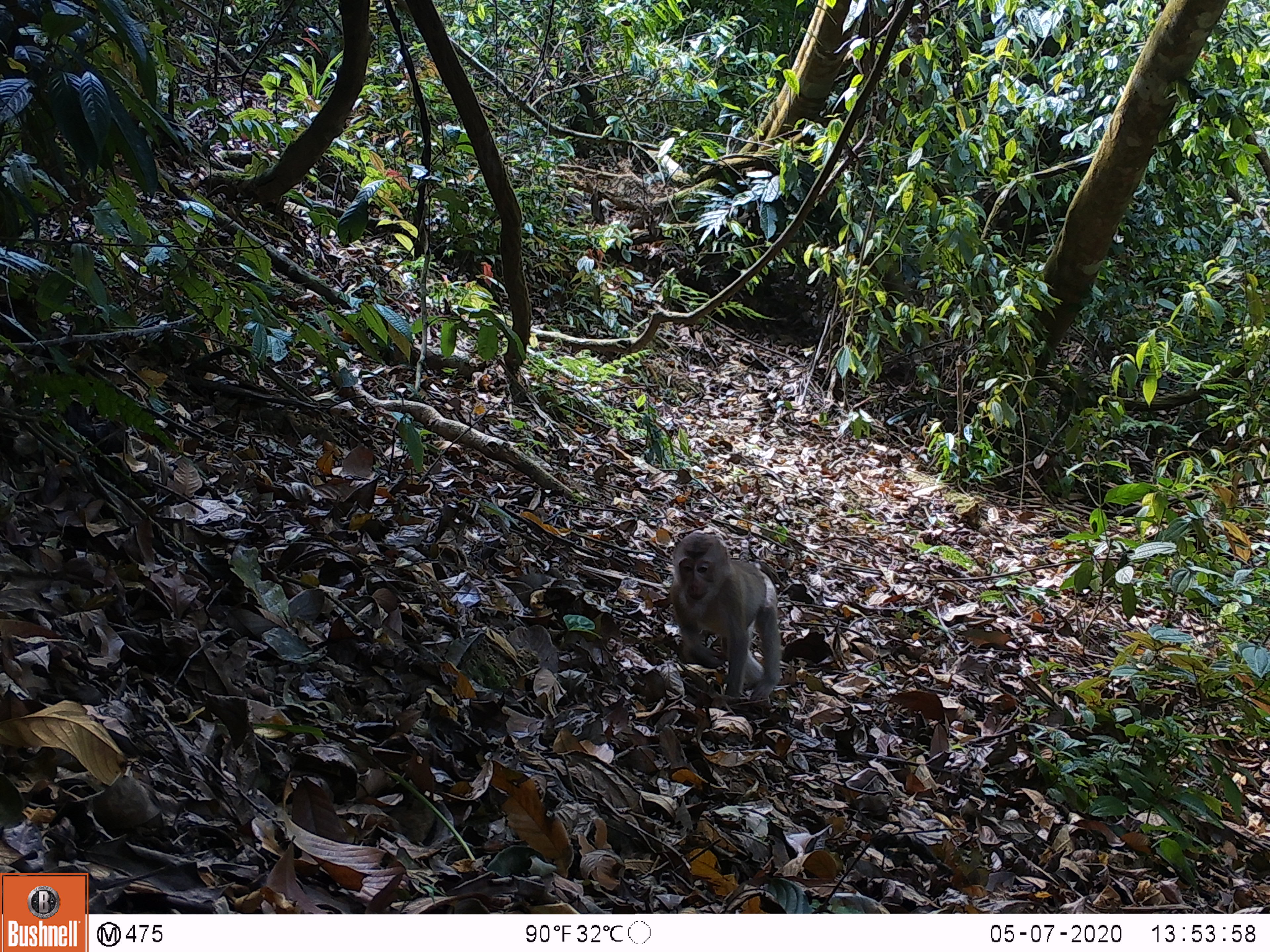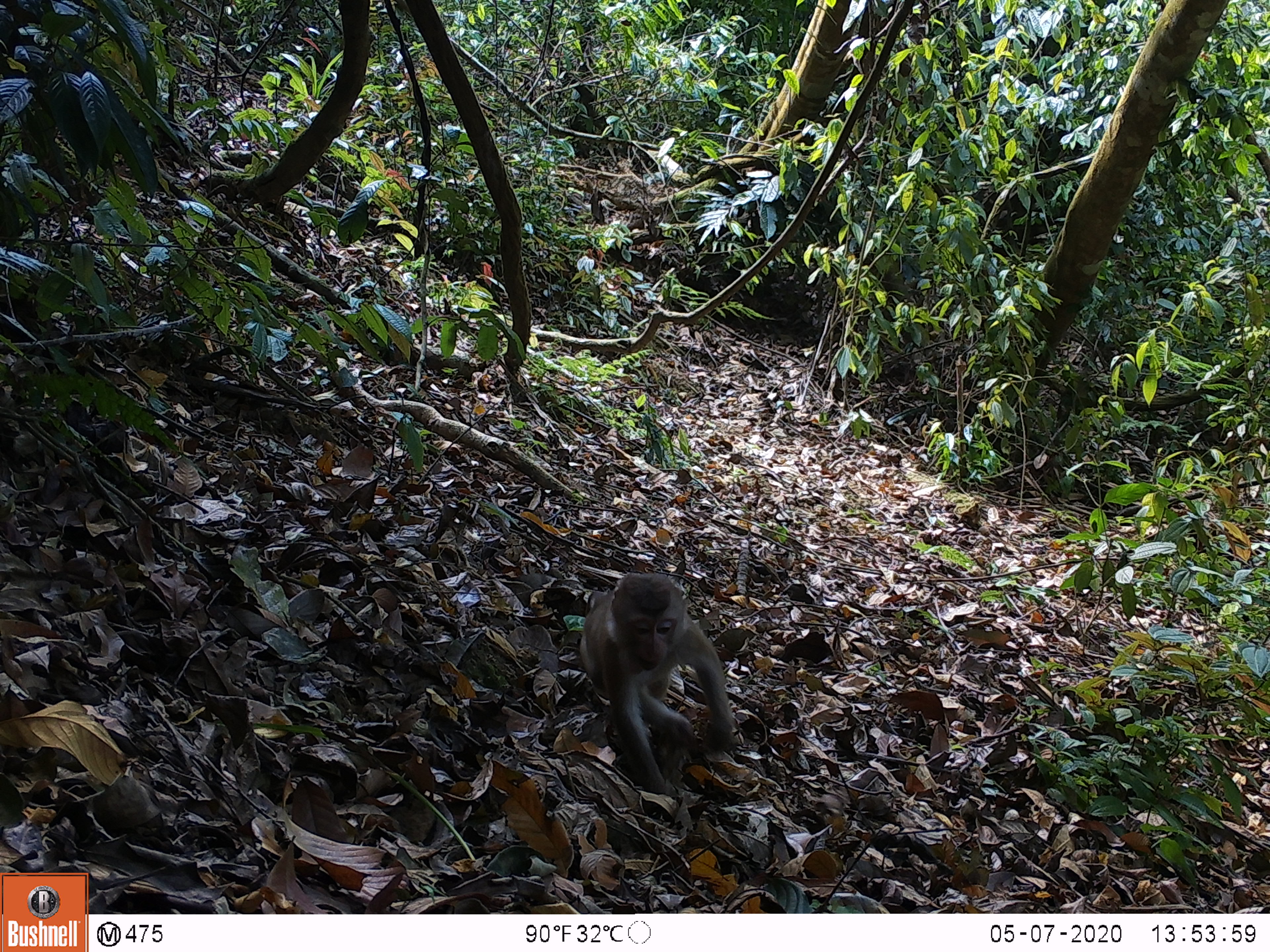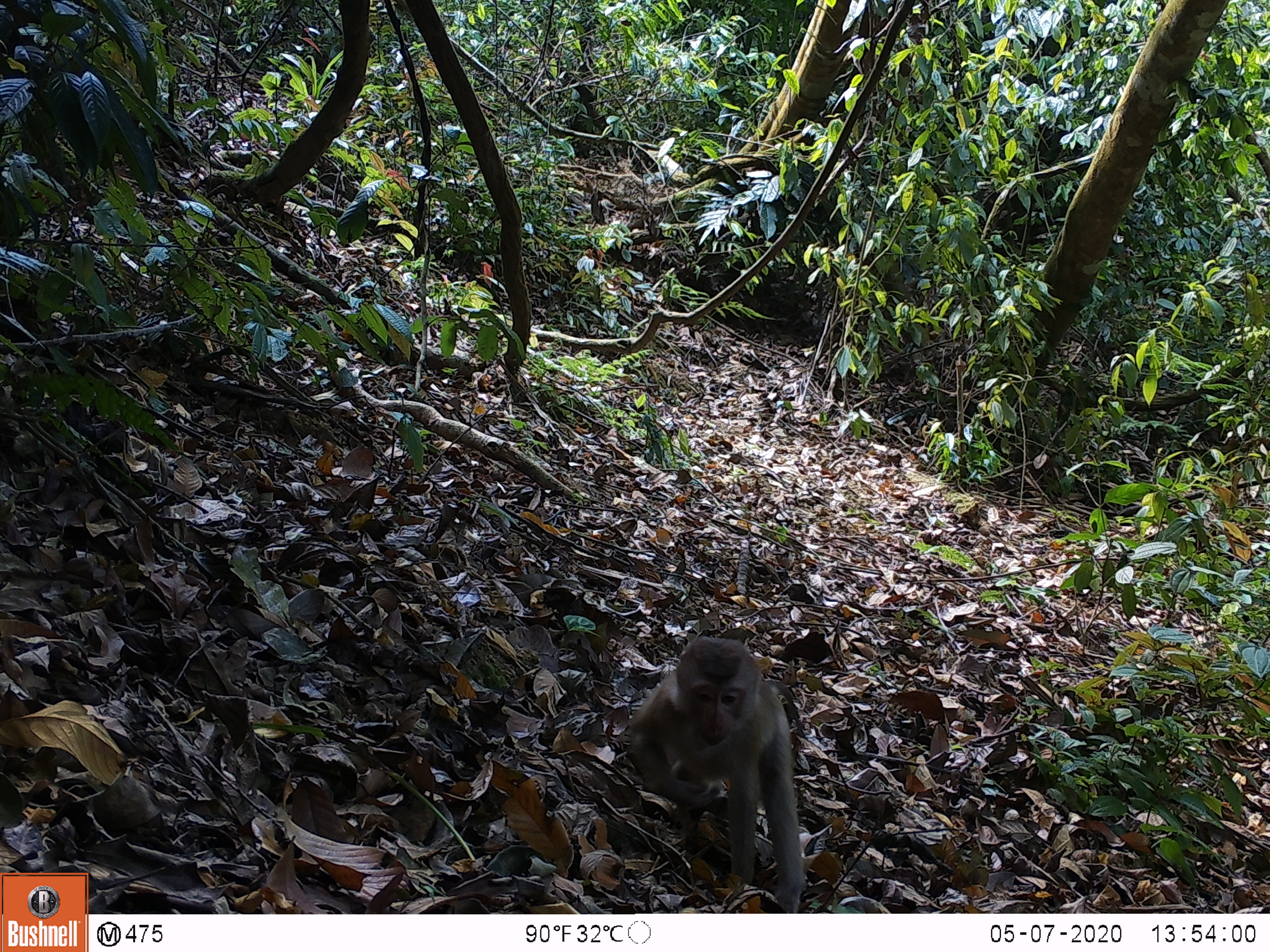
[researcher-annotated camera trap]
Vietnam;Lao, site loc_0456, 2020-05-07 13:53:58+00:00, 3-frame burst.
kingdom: Animalia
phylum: Chordata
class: Mammalia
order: Primates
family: Cercopithecidae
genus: Macaca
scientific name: Macaca nemestrina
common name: pig-tailed macaque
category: pig tailed macaque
Pig tailed macaque (pig-tailed macaque) (Macaca nemestrina). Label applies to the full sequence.